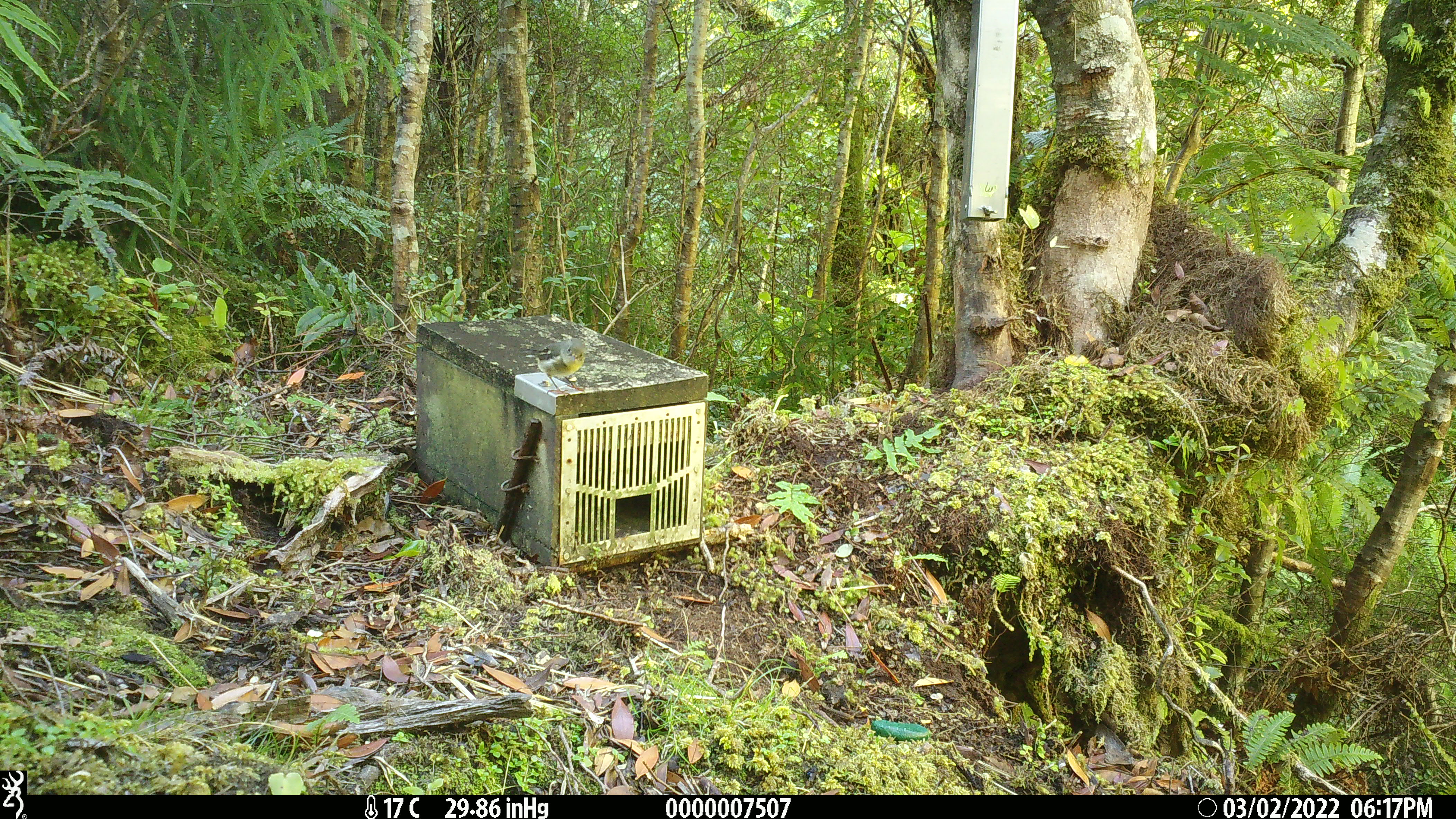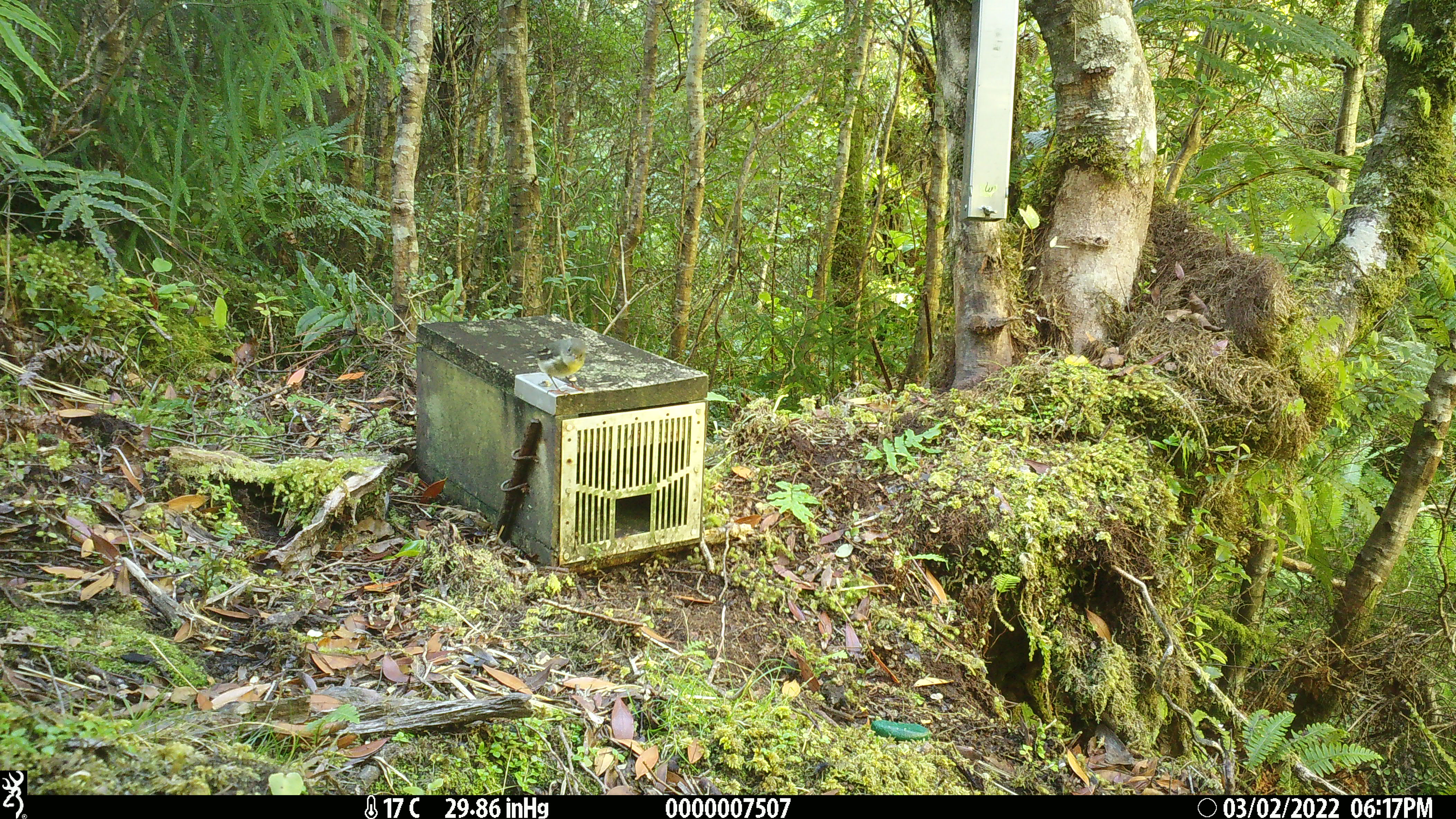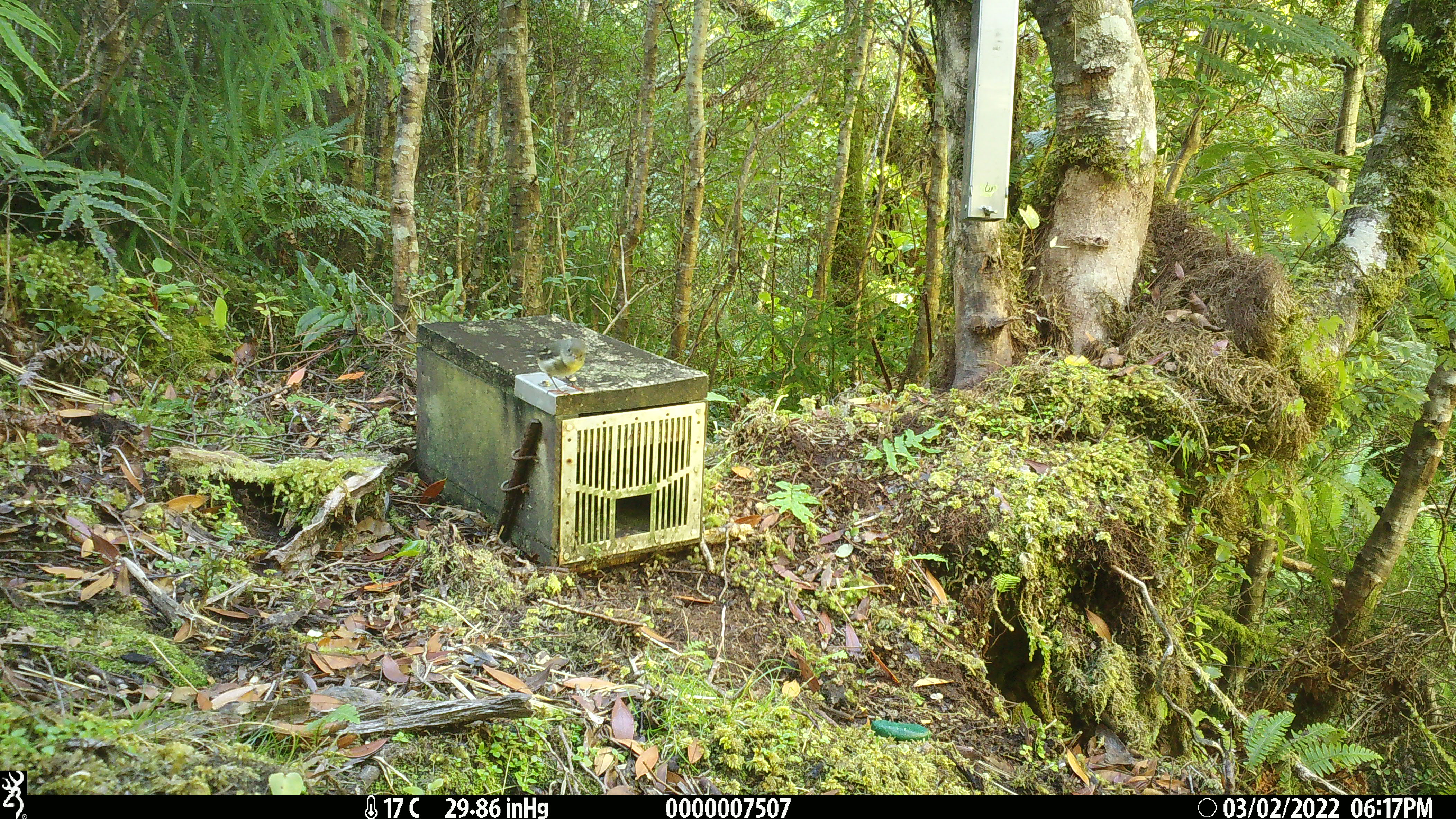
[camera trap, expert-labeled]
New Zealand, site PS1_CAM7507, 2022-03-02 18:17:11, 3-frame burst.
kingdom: Animalia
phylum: Chordata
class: Aves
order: Passeriformes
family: Petroicidae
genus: Petroica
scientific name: Petroica macrocephala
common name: tomtit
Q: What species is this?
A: Tomtit (Petroica macrocephala).